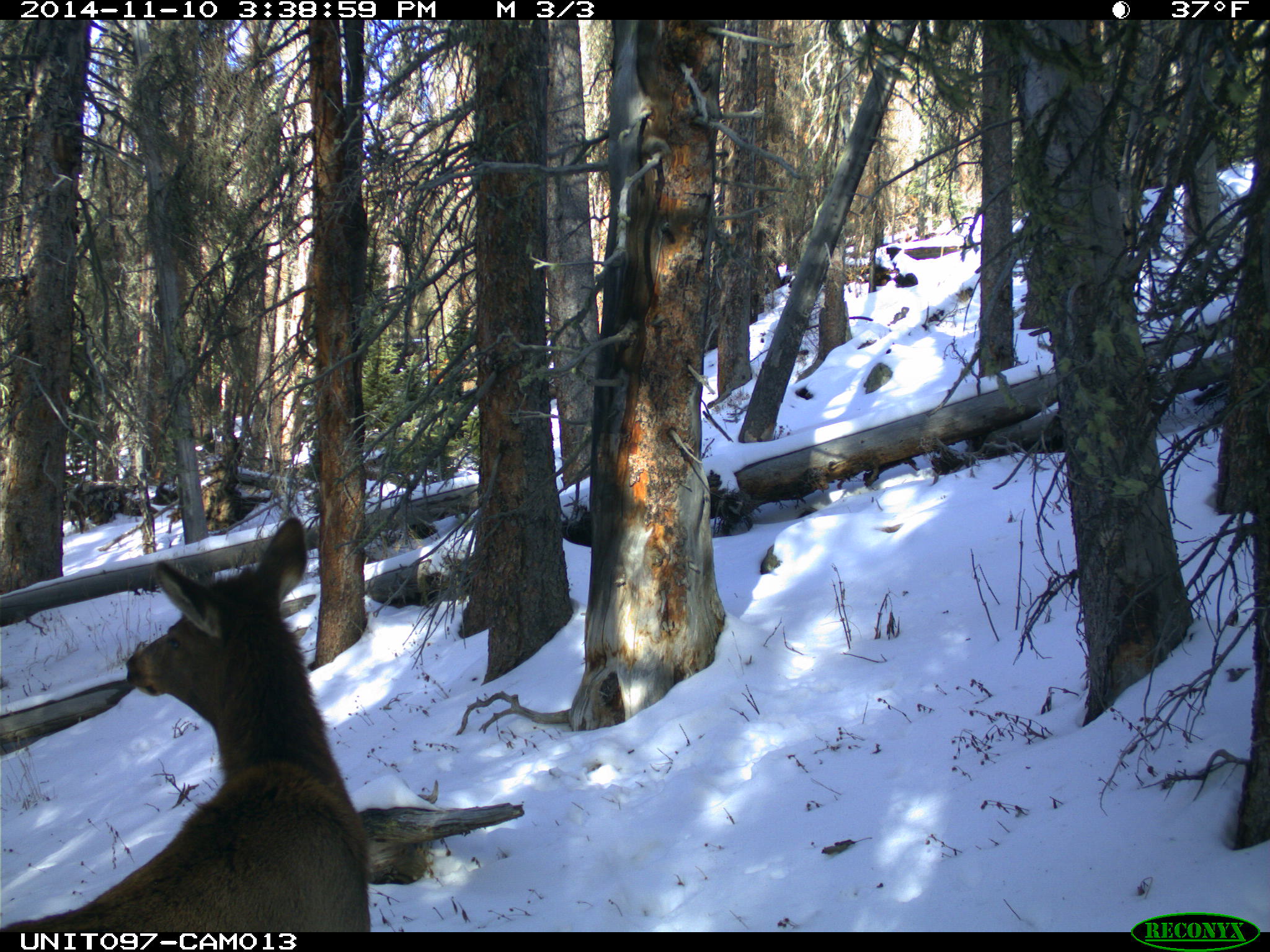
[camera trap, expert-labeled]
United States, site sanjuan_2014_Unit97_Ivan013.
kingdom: Animalia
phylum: Chordata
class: Mammalia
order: Artiodactyla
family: Cervidae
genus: Cervus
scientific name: Cervus elaphus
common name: red deer